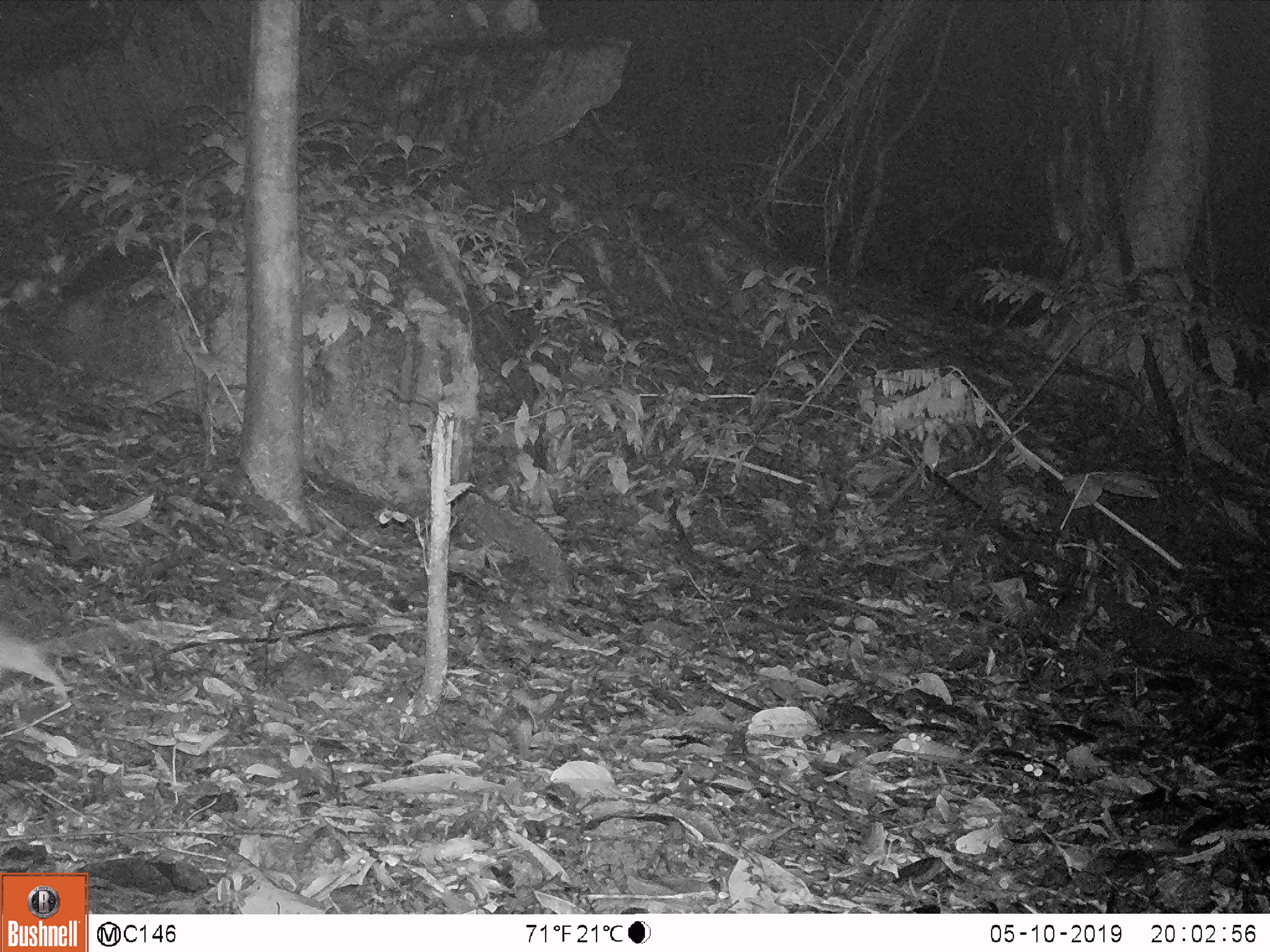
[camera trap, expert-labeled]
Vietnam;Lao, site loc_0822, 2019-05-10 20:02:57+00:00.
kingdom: Animalia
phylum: Chordata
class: Mammalia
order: Rodentia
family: Muridae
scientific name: Muridae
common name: old-world mice and rats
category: unidentified murid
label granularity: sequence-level